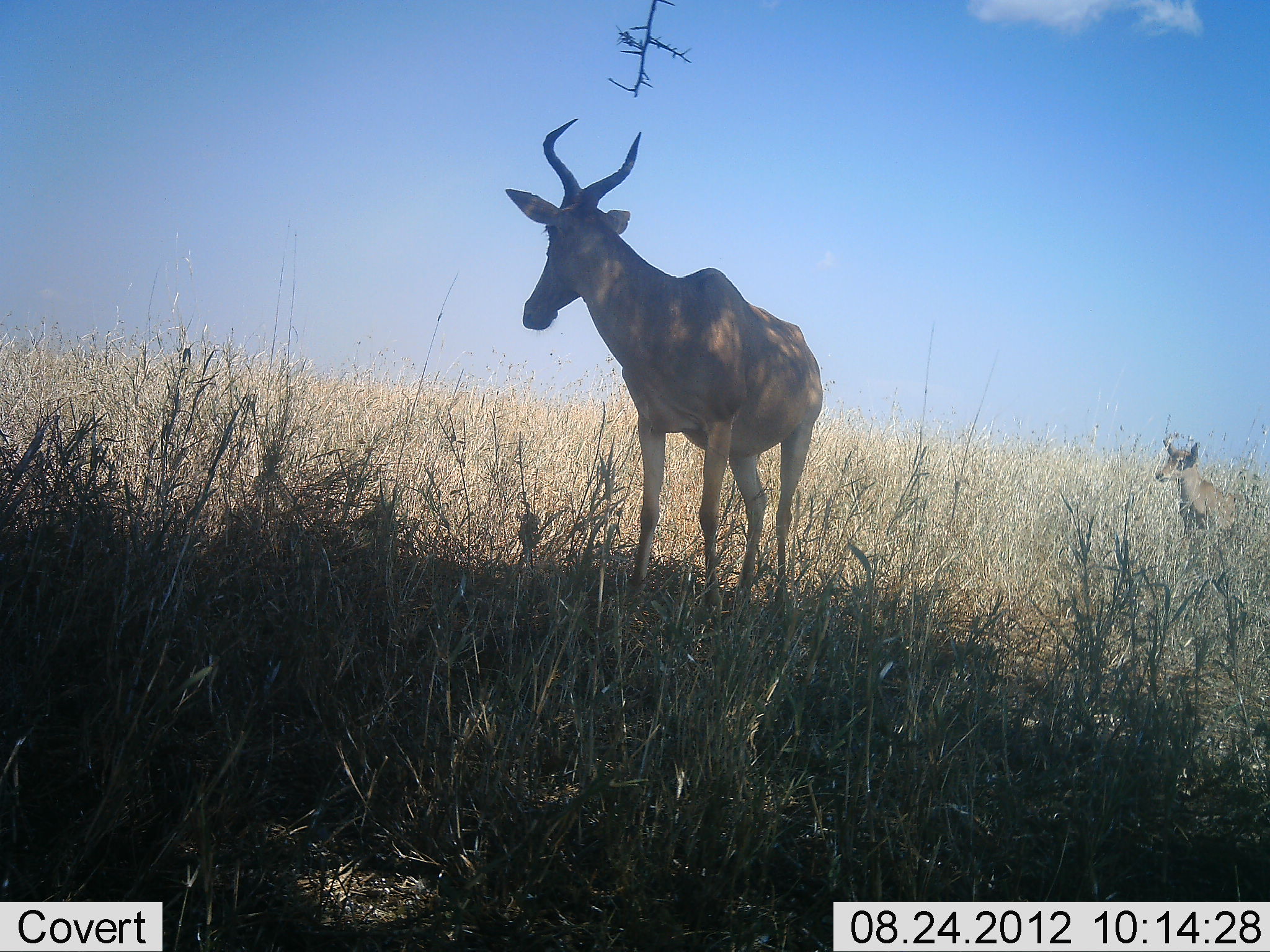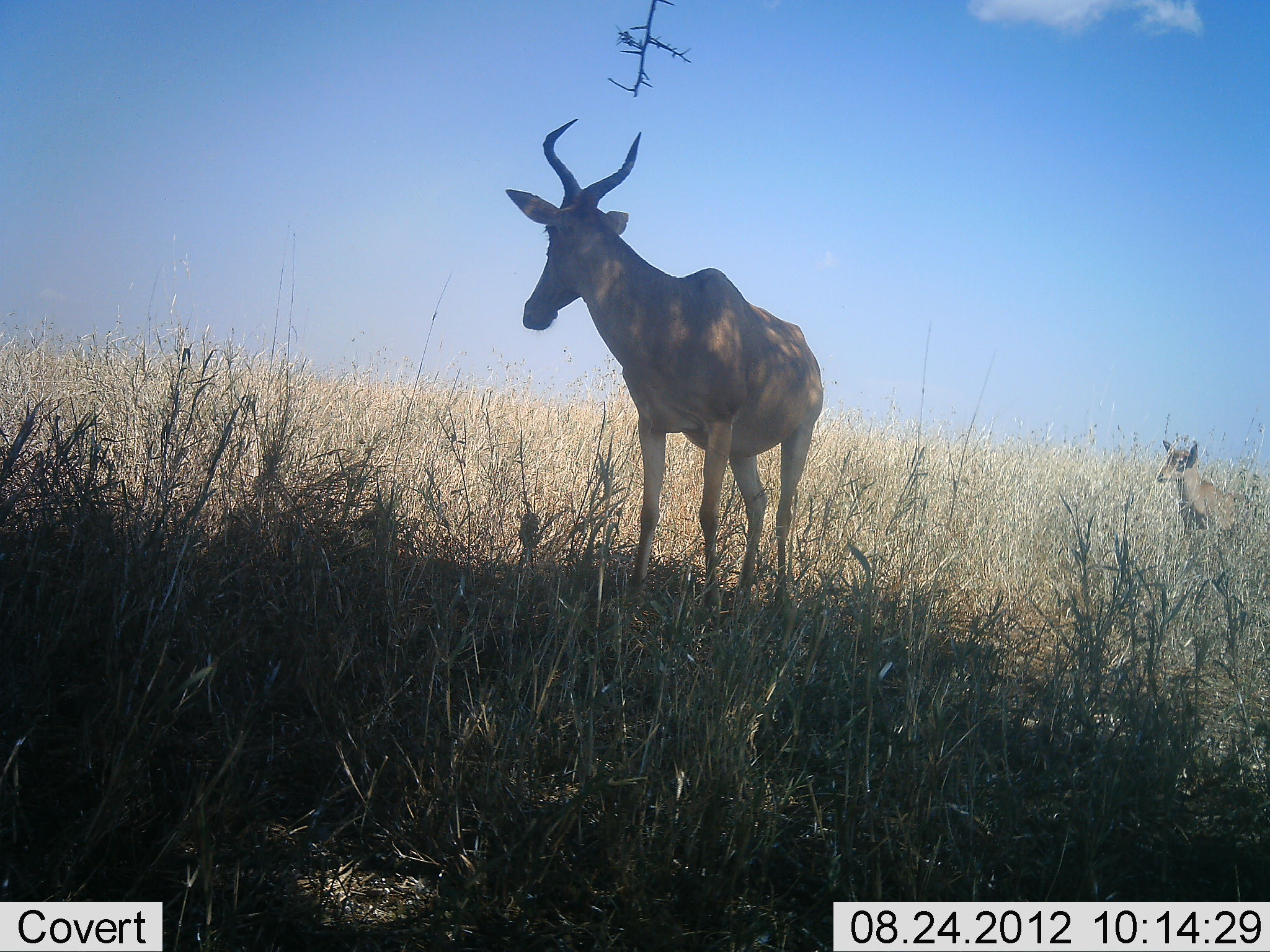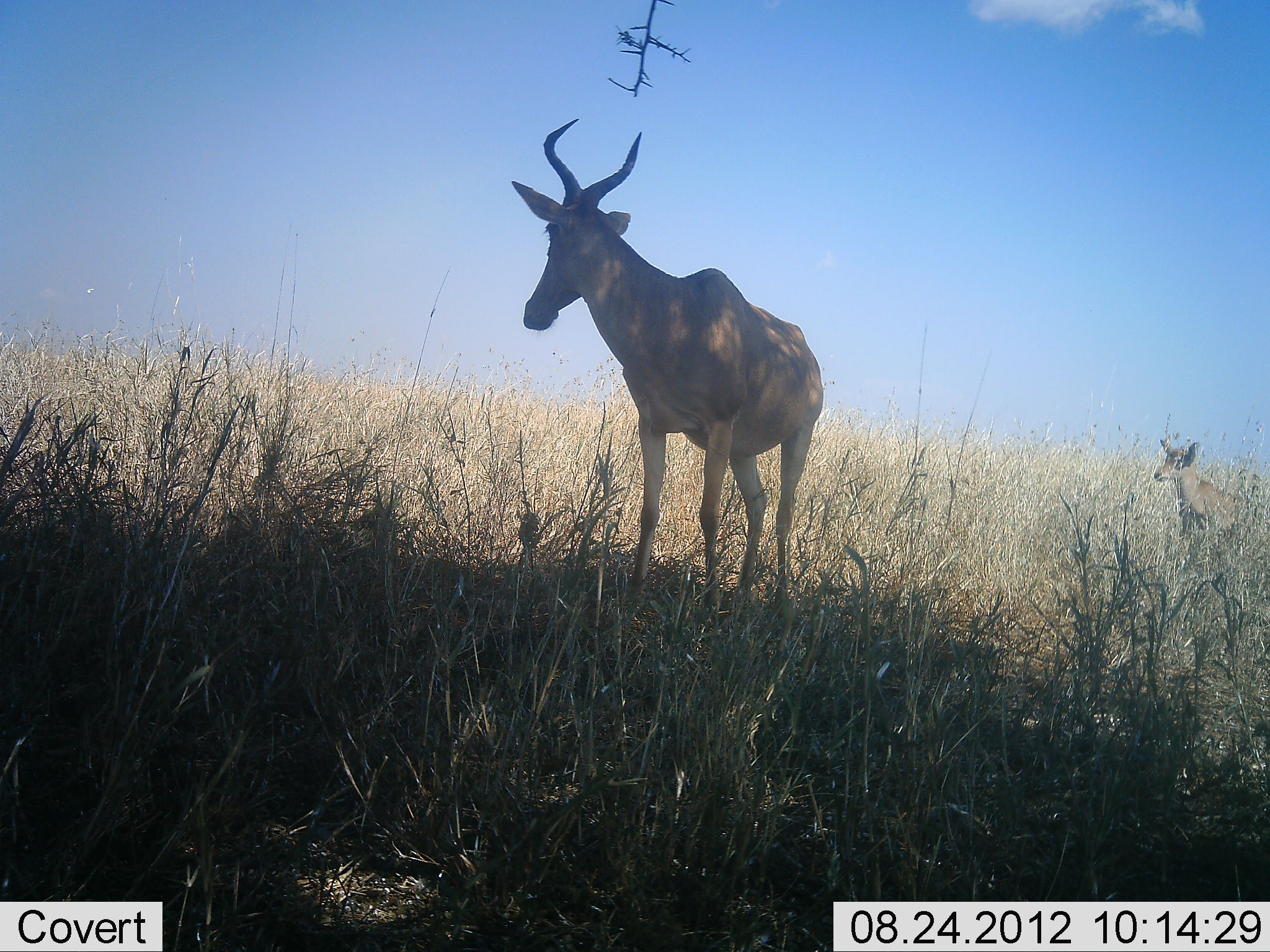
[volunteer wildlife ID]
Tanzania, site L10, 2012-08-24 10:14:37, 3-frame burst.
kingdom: Animalia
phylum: Chordata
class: Mammalia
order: Artiodactyla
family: Bovidae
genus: Alcelaphus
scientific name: Alcelaphus buselaphus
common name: hartebeest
Hartebeest (Alcelaphus buselaphus), count 1. Behavior (volunteer vote fractions): standing 100%, resting 0%, moving 0%, interacting 0%. Young present (vote fraction): 9%. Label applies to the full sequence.